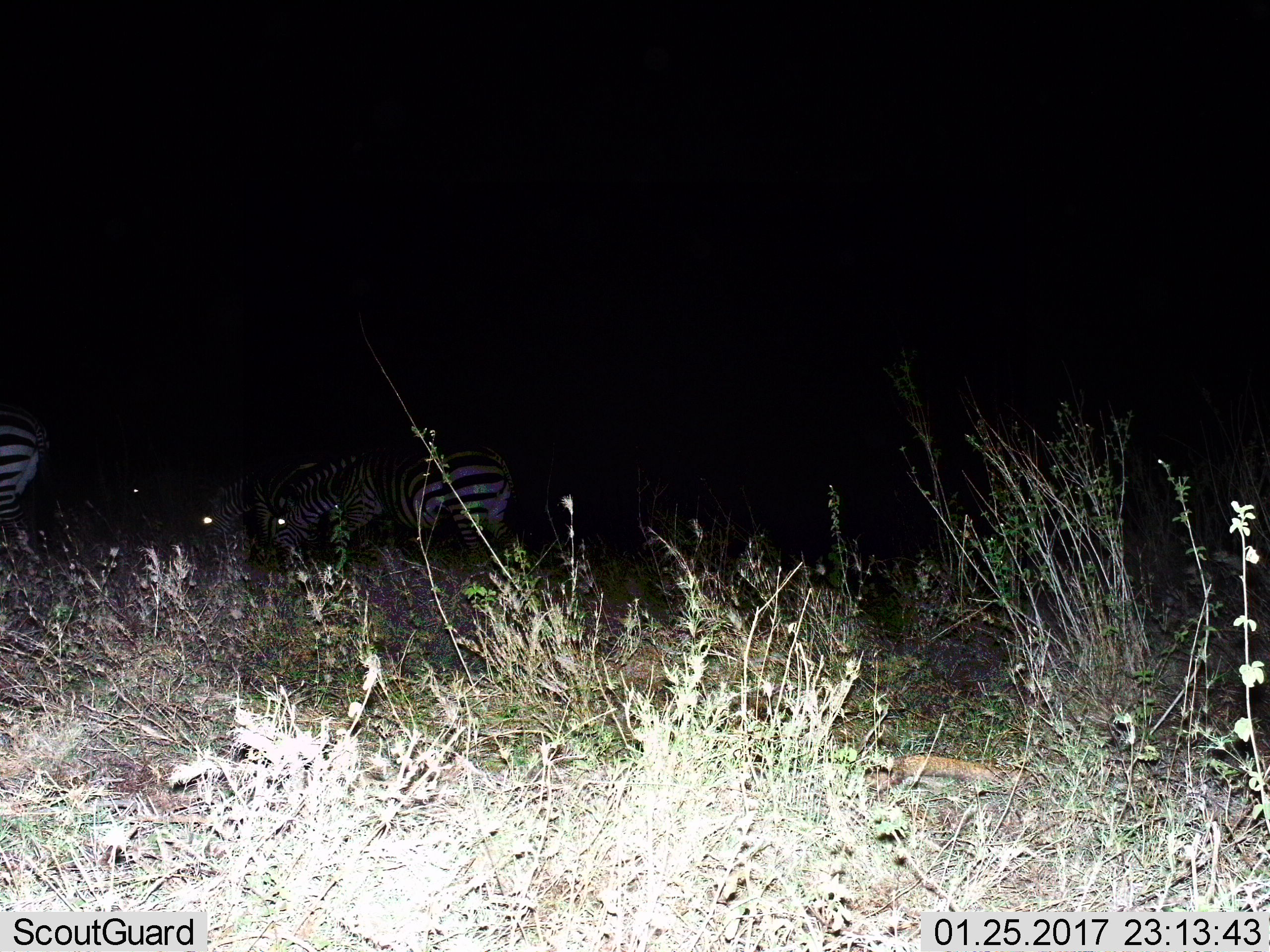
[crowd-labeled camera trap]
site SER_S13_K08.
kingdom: Animalia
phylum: Chordata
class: Mammalia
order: Perissodactyla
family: Equidae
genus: Equus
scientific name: Equus quagga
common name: plains zebra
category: zebraplains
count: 4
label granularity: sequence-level